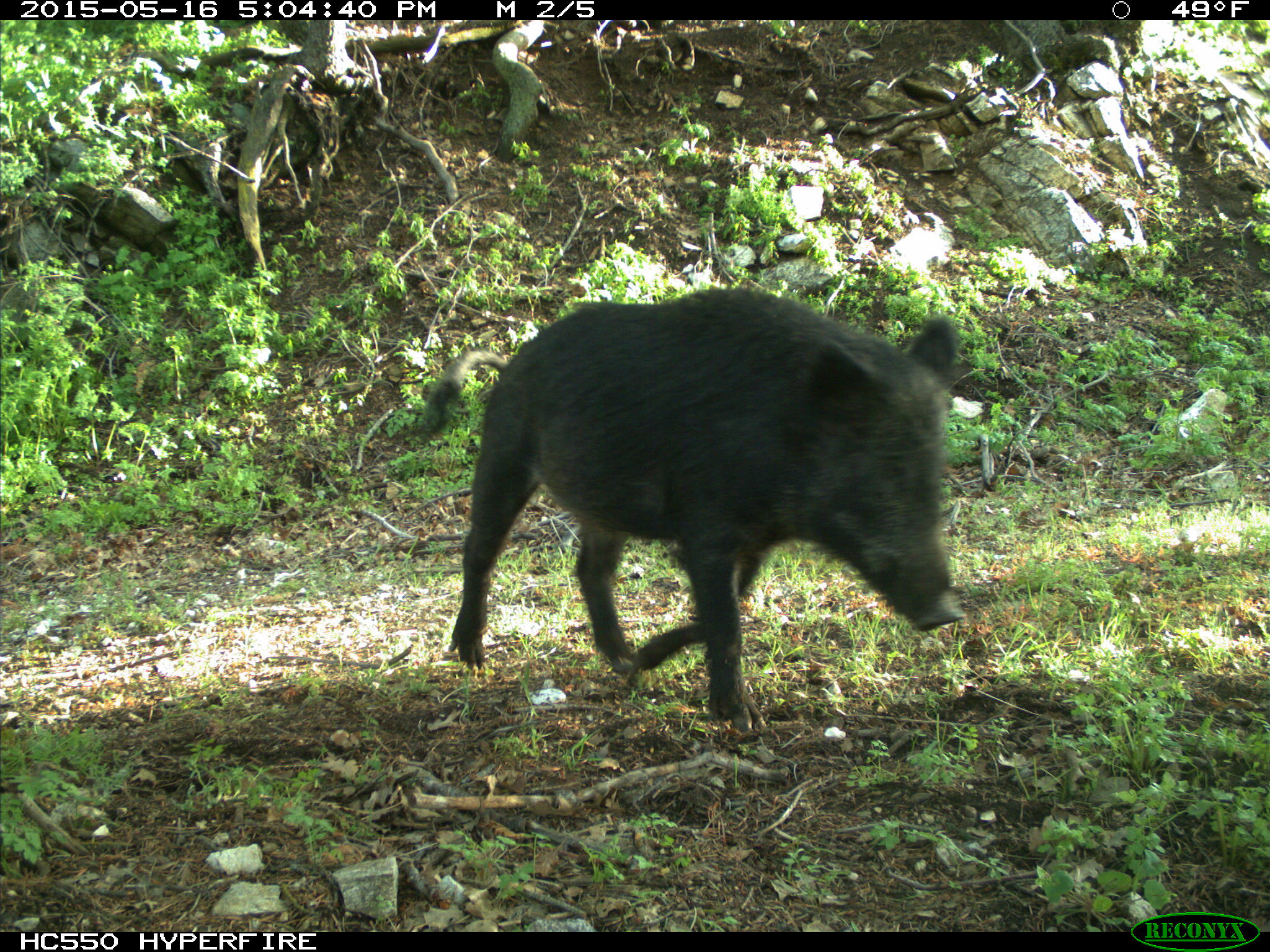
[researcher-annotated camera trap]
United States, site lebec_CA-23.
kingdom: Animalia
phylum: Chordata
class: Mammalia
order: Artiodactyla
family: Suidae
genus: Sus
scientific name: Sus scrofa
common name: wild boar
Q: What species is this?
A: Sus scrofa (wild boar).